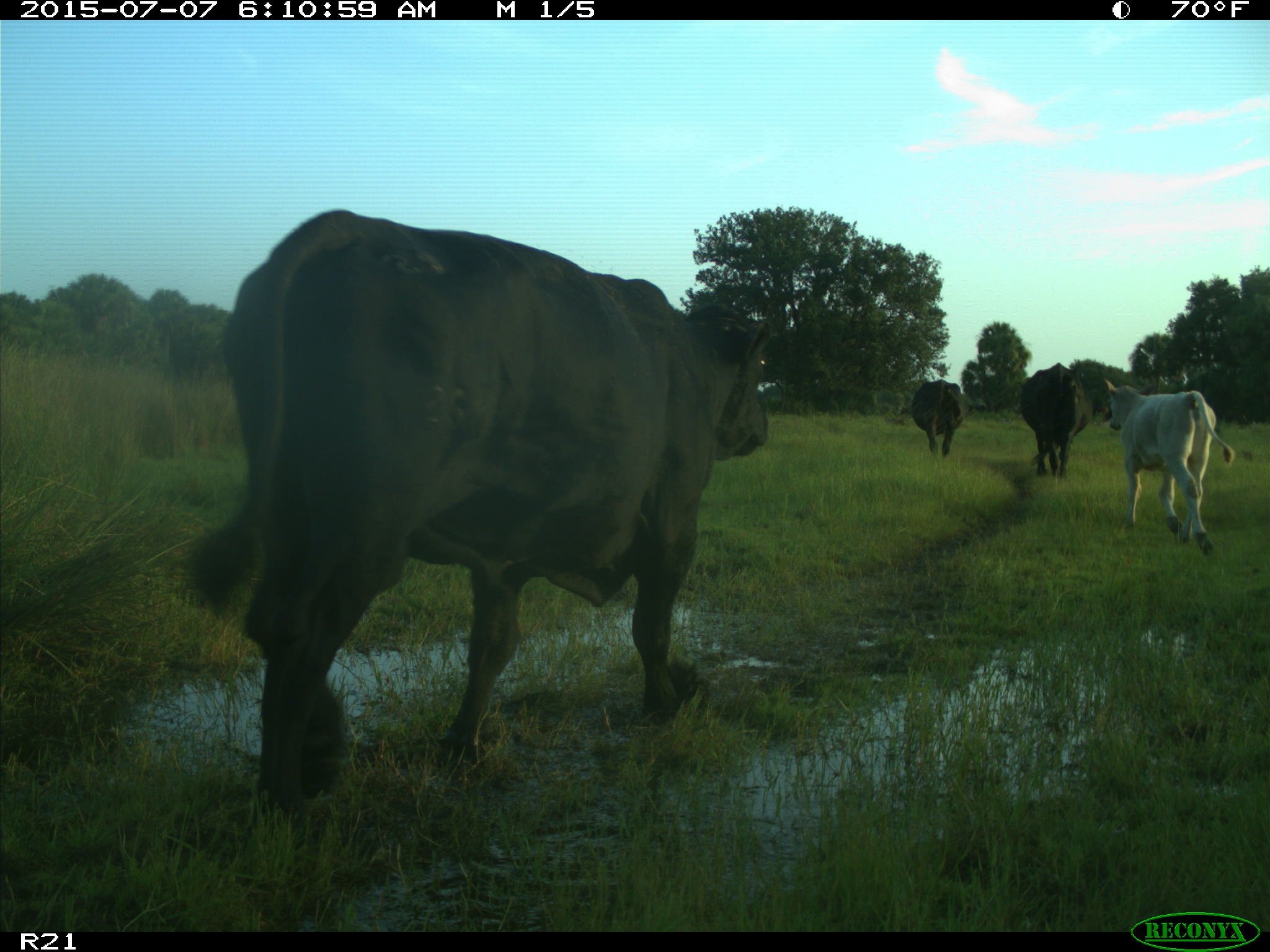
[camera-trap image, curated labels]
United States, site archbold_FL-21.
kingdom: Animalia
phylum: Chordata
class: Mammalia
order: Artiodactyla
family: Bovidae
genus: Bos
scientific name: Bos taurus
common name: domestic cow